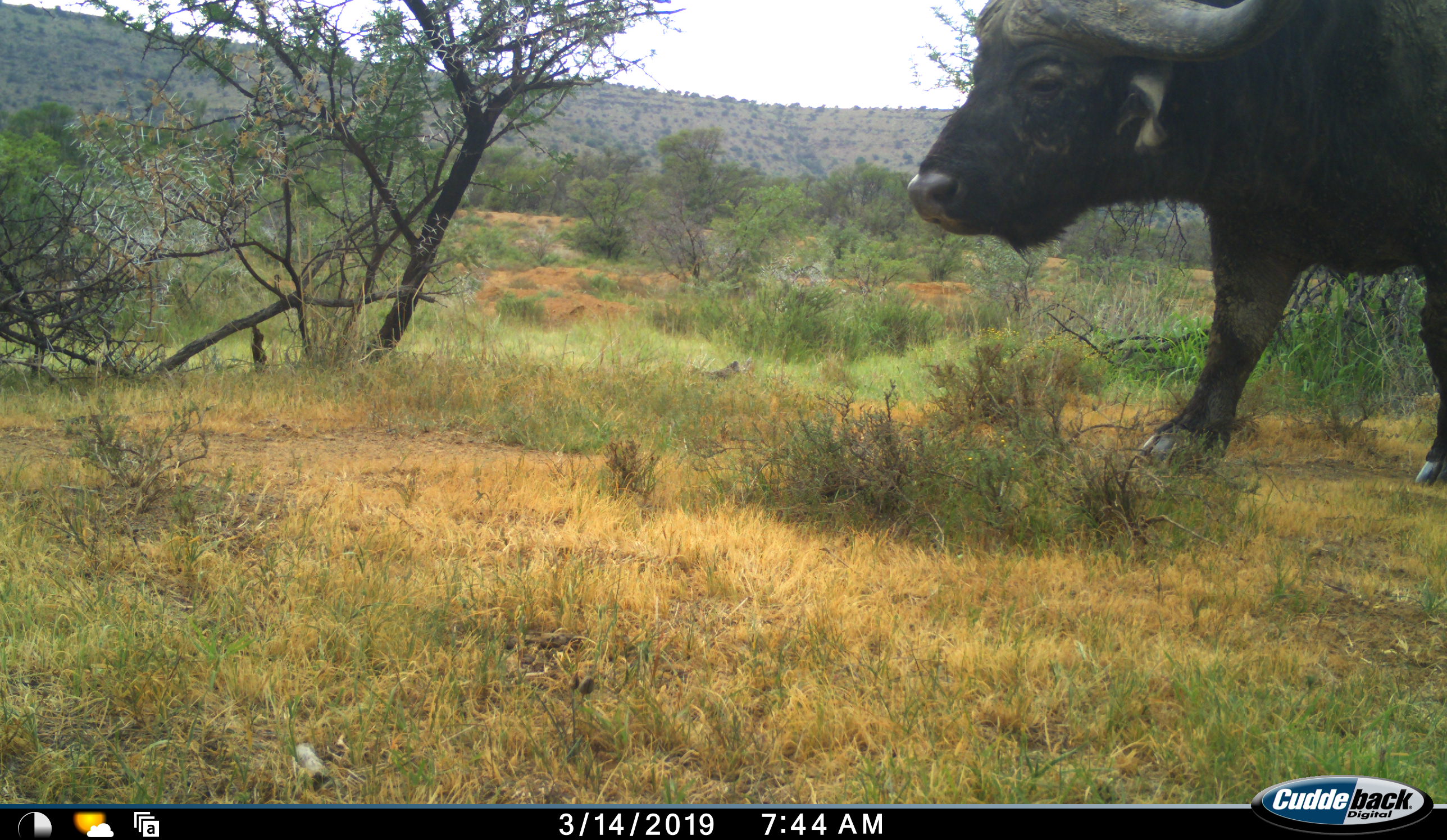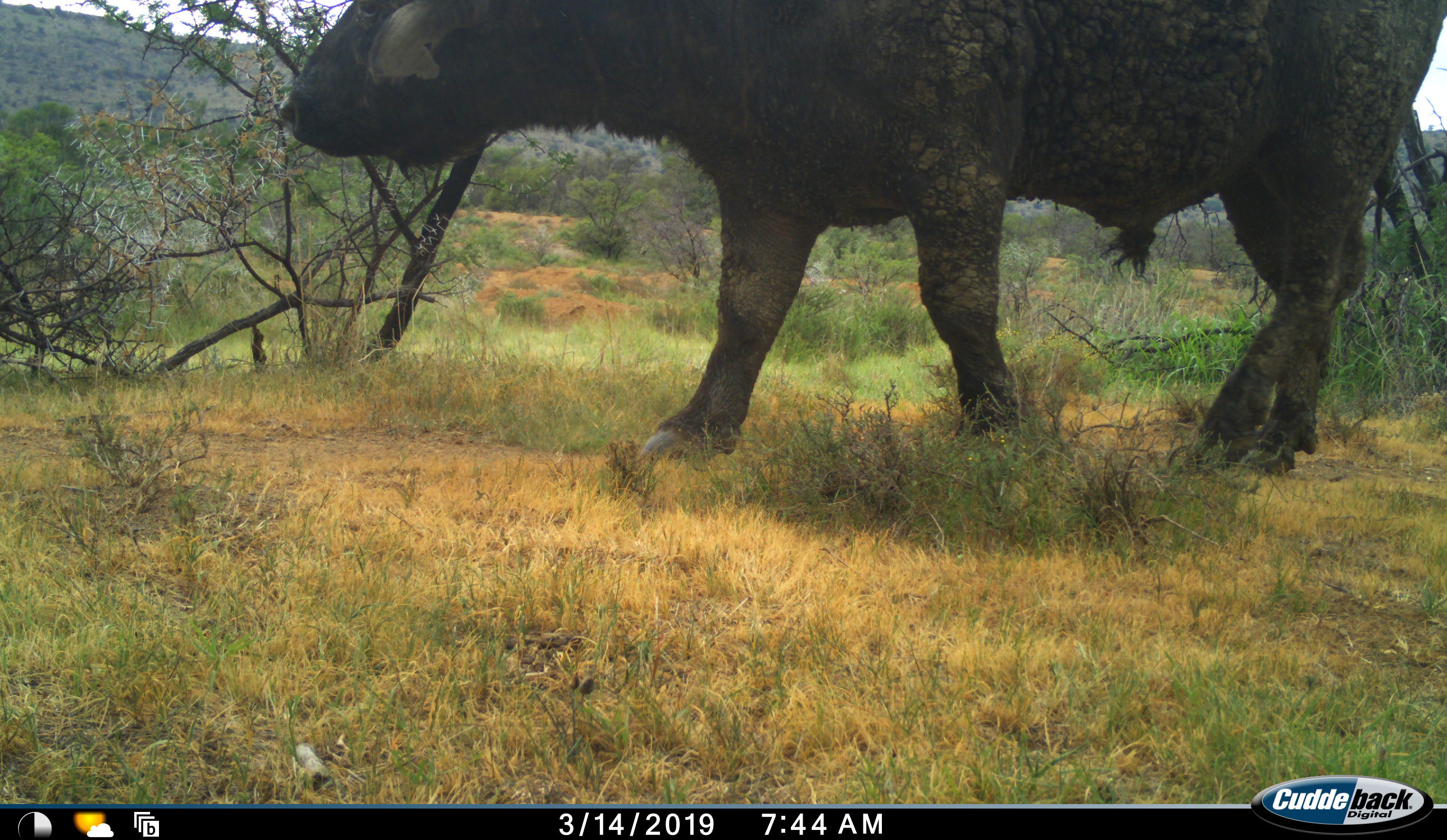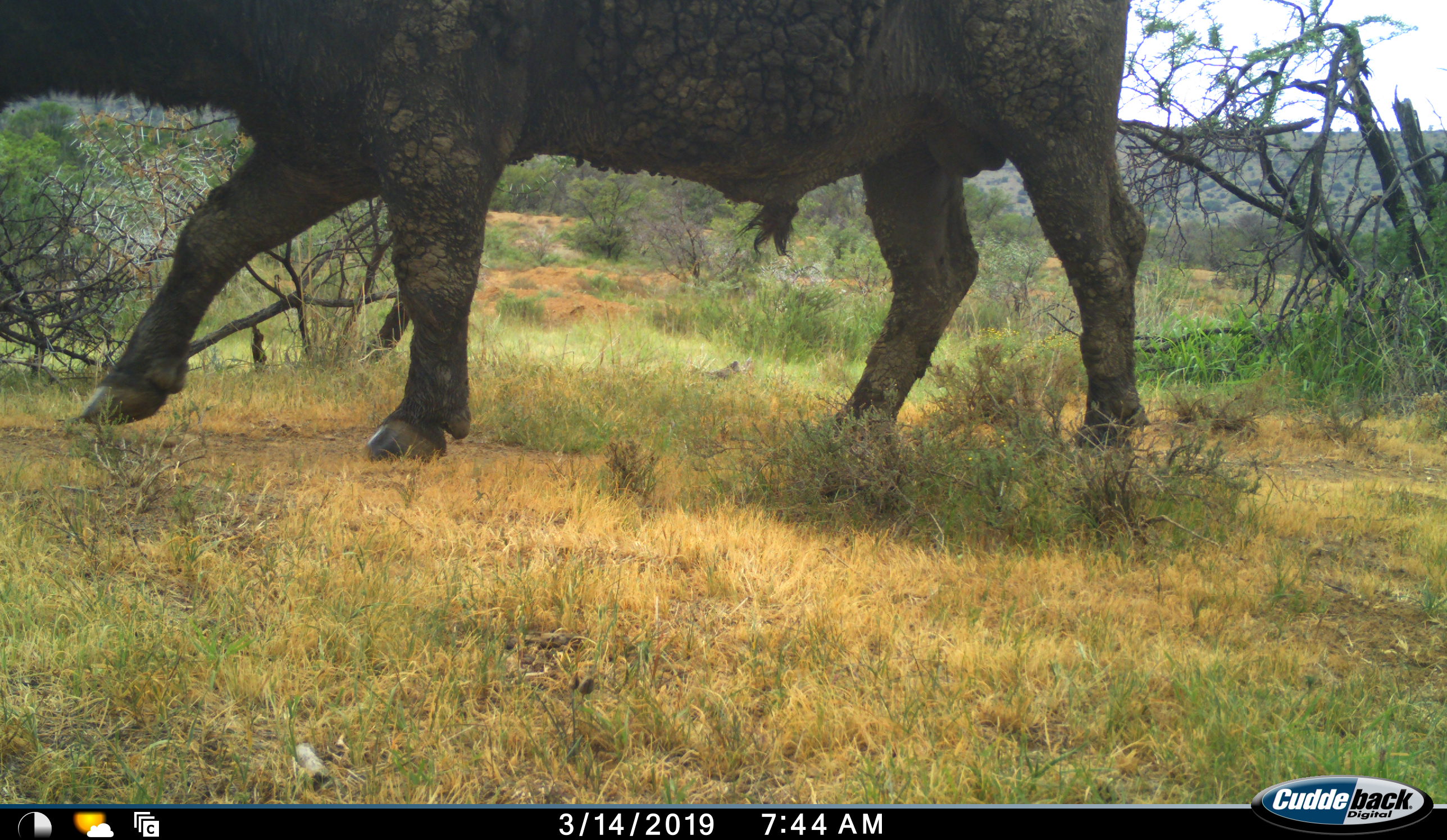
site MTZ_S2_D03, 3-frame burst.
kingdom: Animalia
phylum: Chordata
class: Mammalia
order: Artiodactyla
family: Bovidae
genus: Syncerus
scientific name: Syncerus caffer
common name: african buffalo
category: buffalo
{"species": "buffalo (african buffalo) (Syncerus caffer)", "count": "1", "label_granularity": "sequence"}